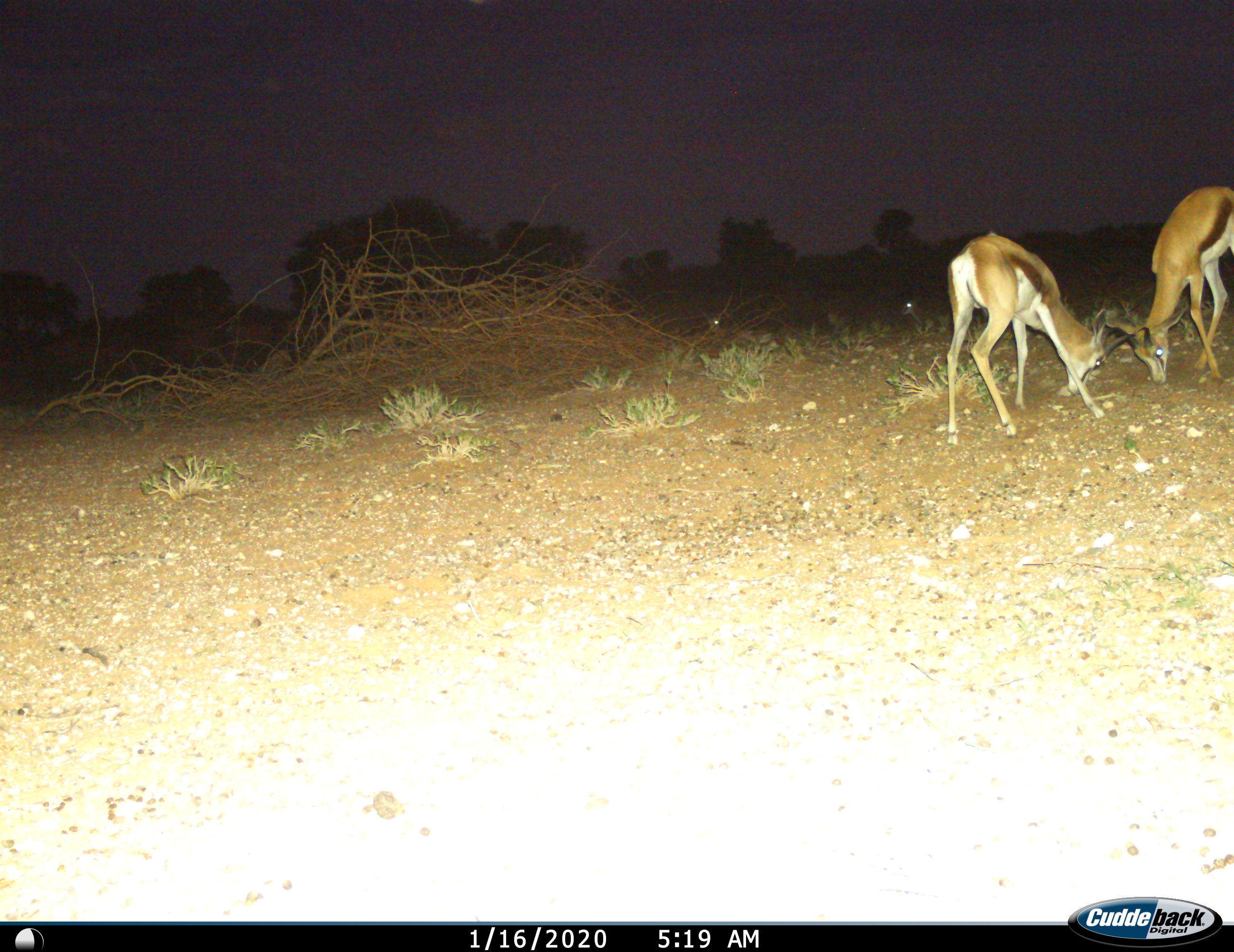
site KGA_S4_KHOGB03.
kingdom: Animalia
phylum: Chordata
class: Mammalia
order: Artiodactyla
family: Bovidae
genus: Antidorcas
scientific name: Antidorcas marsupialis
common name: springbok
Springbok (Antidorcas marsupialis), count 4. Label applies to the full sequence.